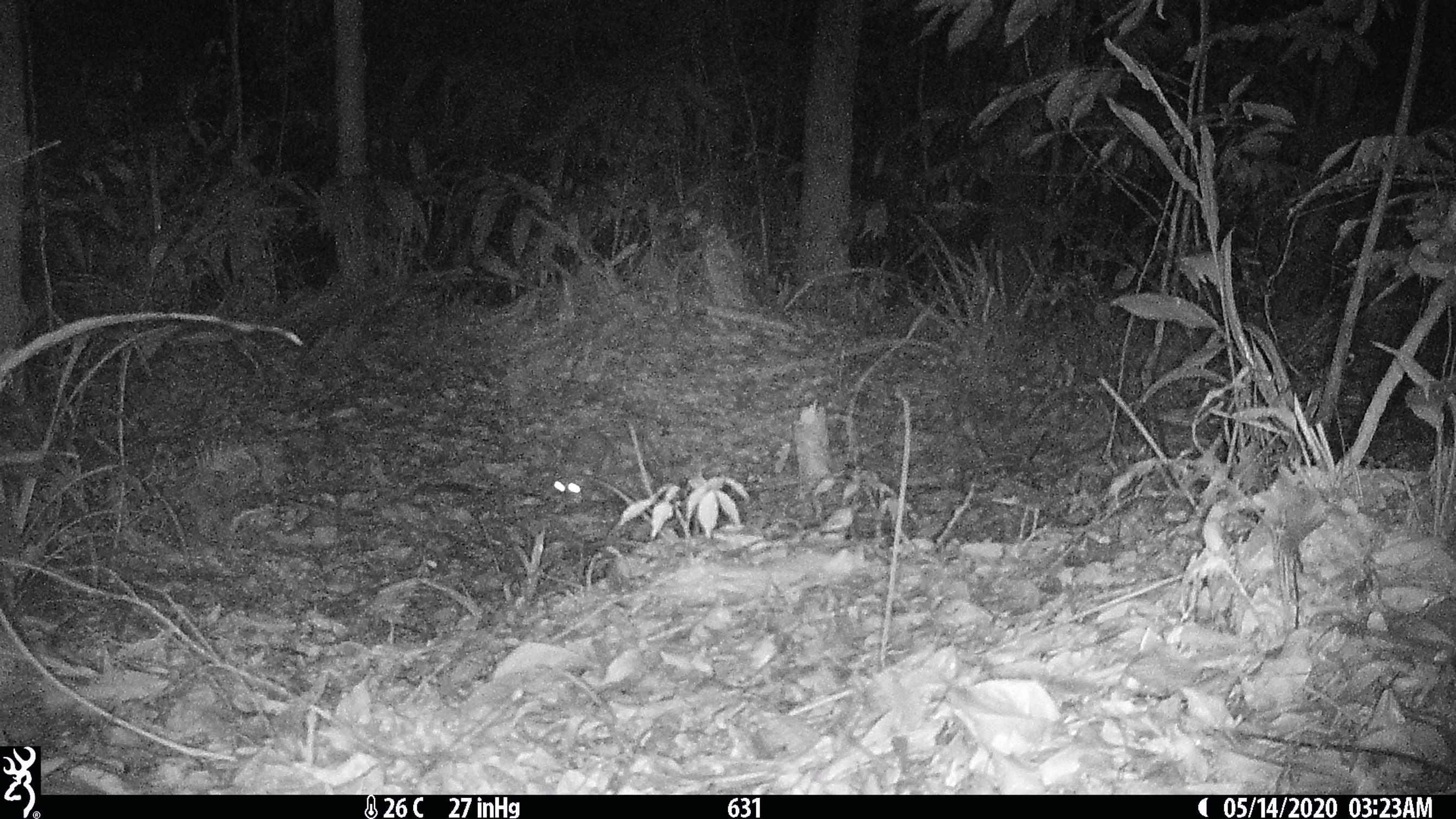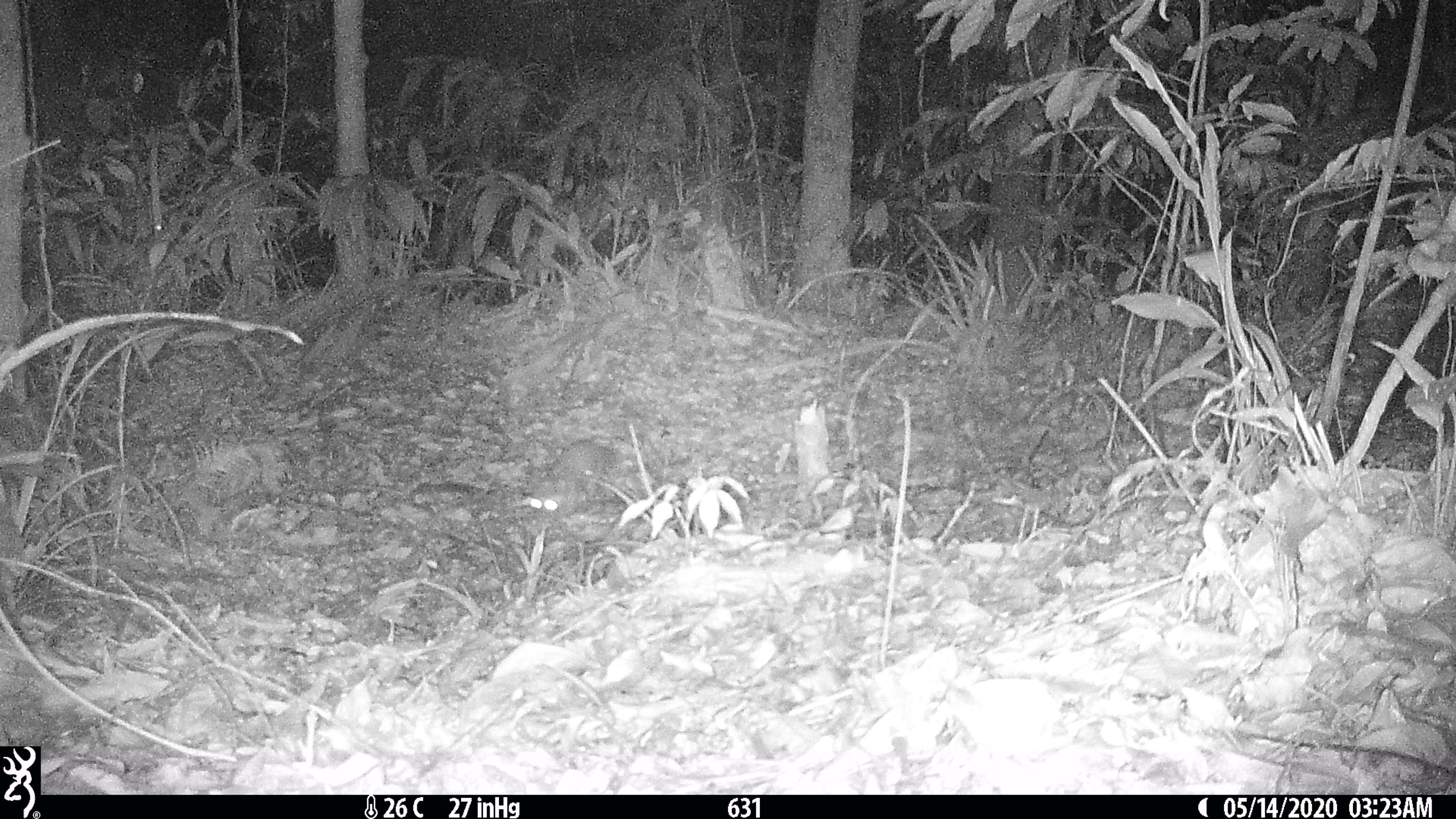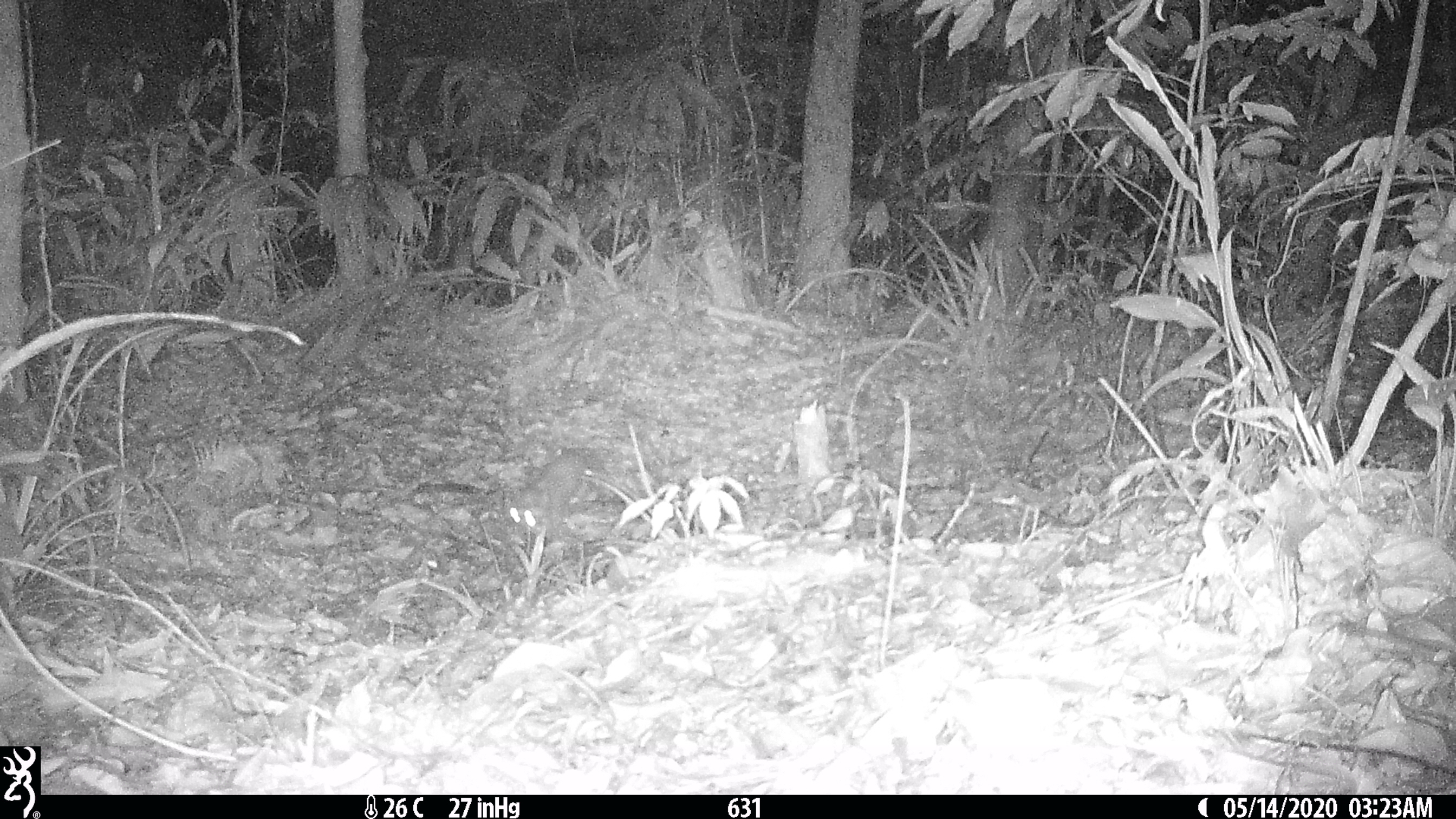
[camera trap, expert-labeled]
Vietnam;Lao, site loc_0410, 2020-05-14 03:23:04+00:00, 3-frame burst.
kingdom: Animalia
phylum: Chordata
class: Mammalia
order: Carnivora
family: Mustelidae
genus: Melogale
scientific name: Melogale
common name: ferret badger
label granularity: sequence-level